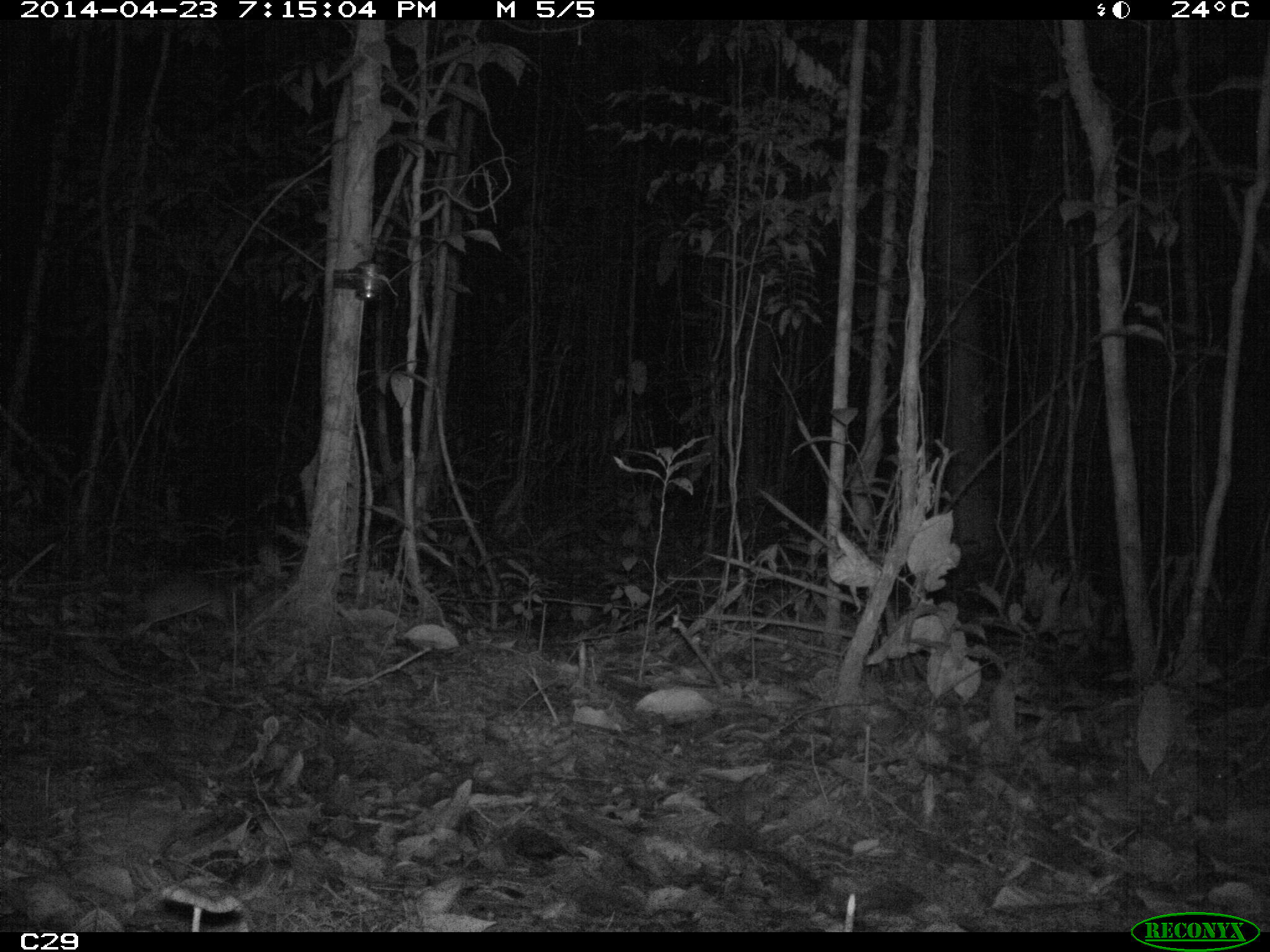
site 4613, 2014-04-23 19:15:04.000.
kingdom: Animalia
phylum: Chordata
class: Mammalia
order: Rodentia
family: Muridae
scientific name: Muridae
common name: mice, rats, and gerbils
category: unknown mouse or rat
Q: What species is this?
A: Unknown mouse or rat (mice, rats, and gerbils) (Muridae).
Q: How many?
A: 1.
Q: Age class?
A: Adult.